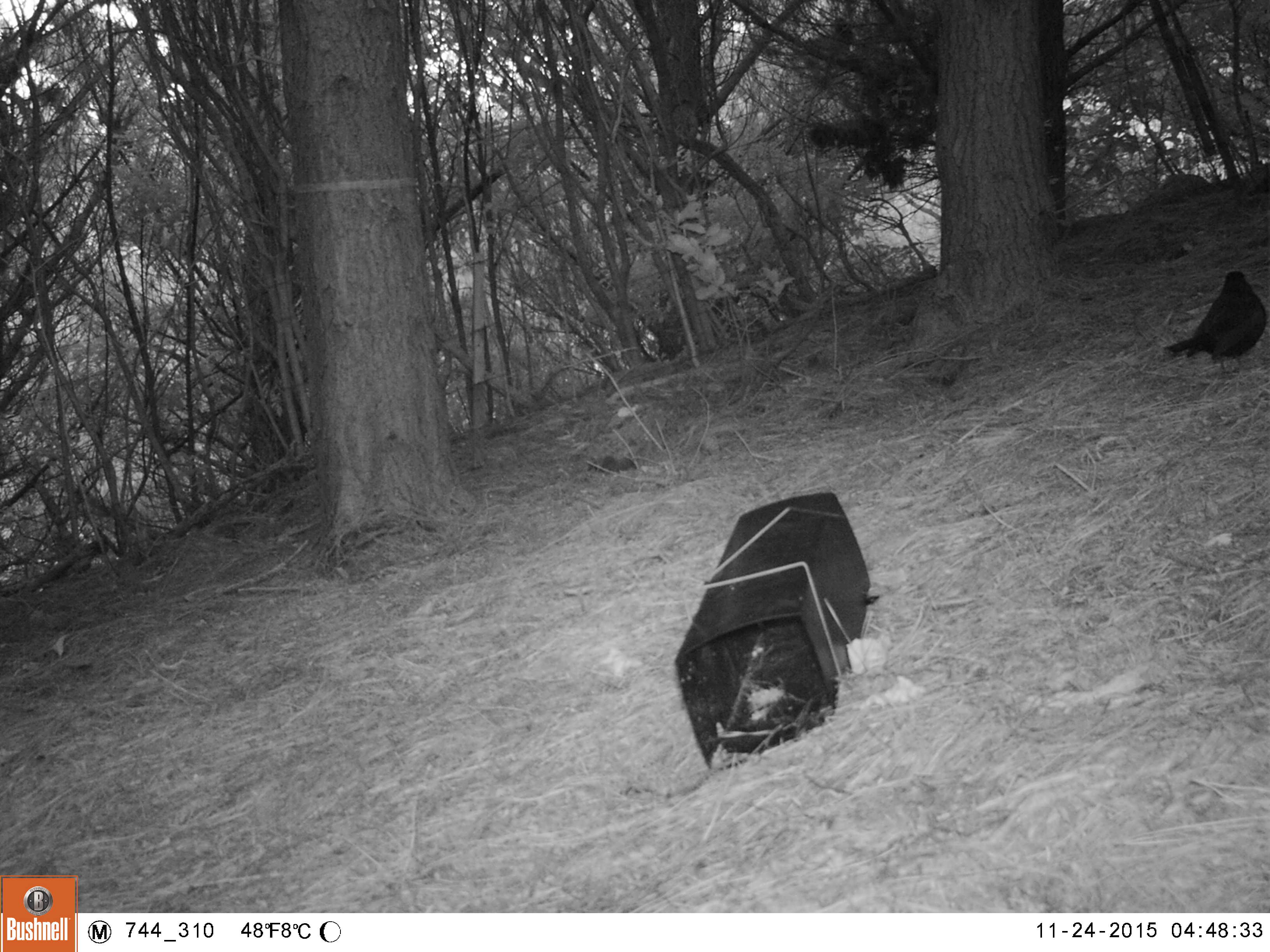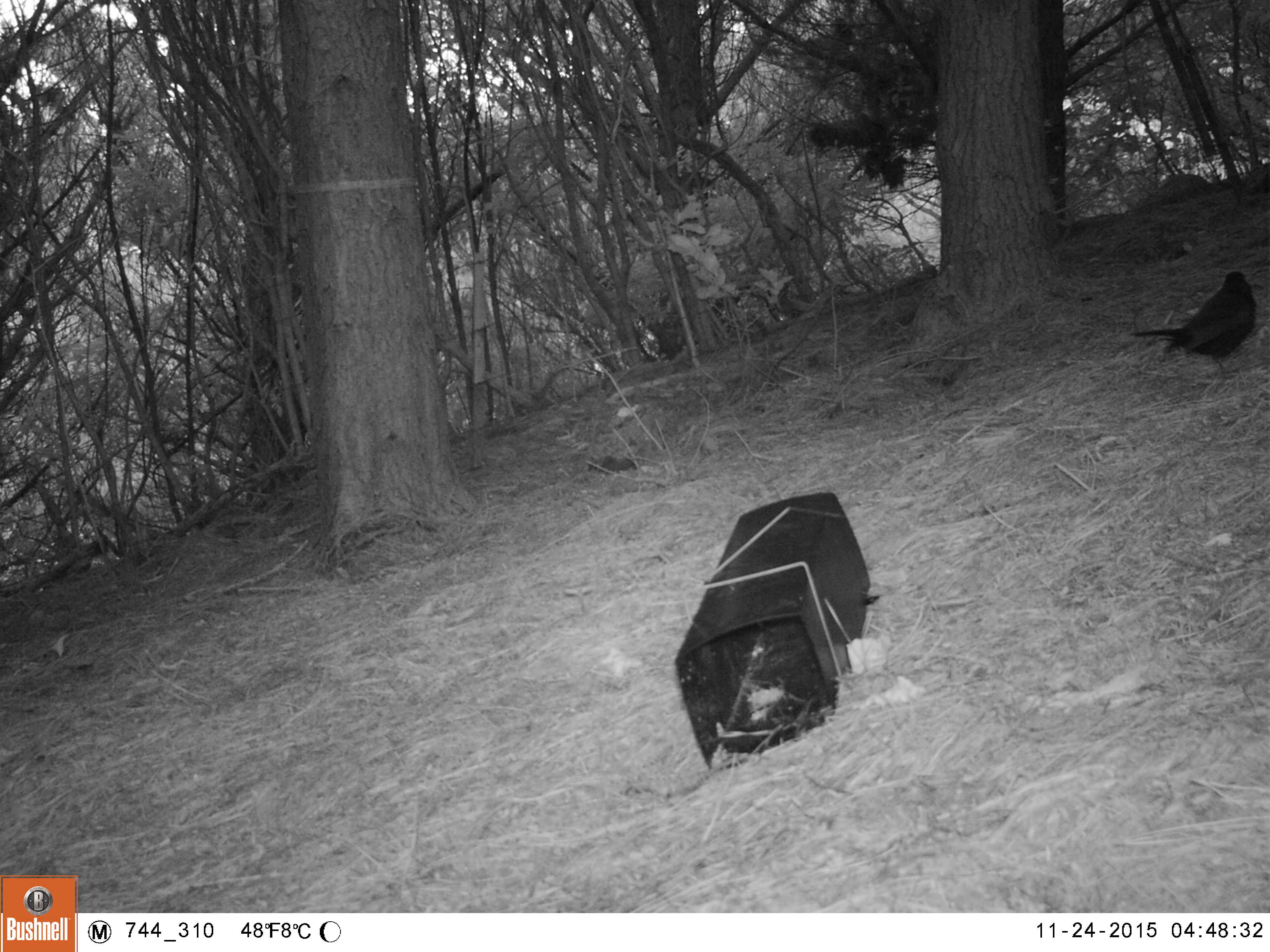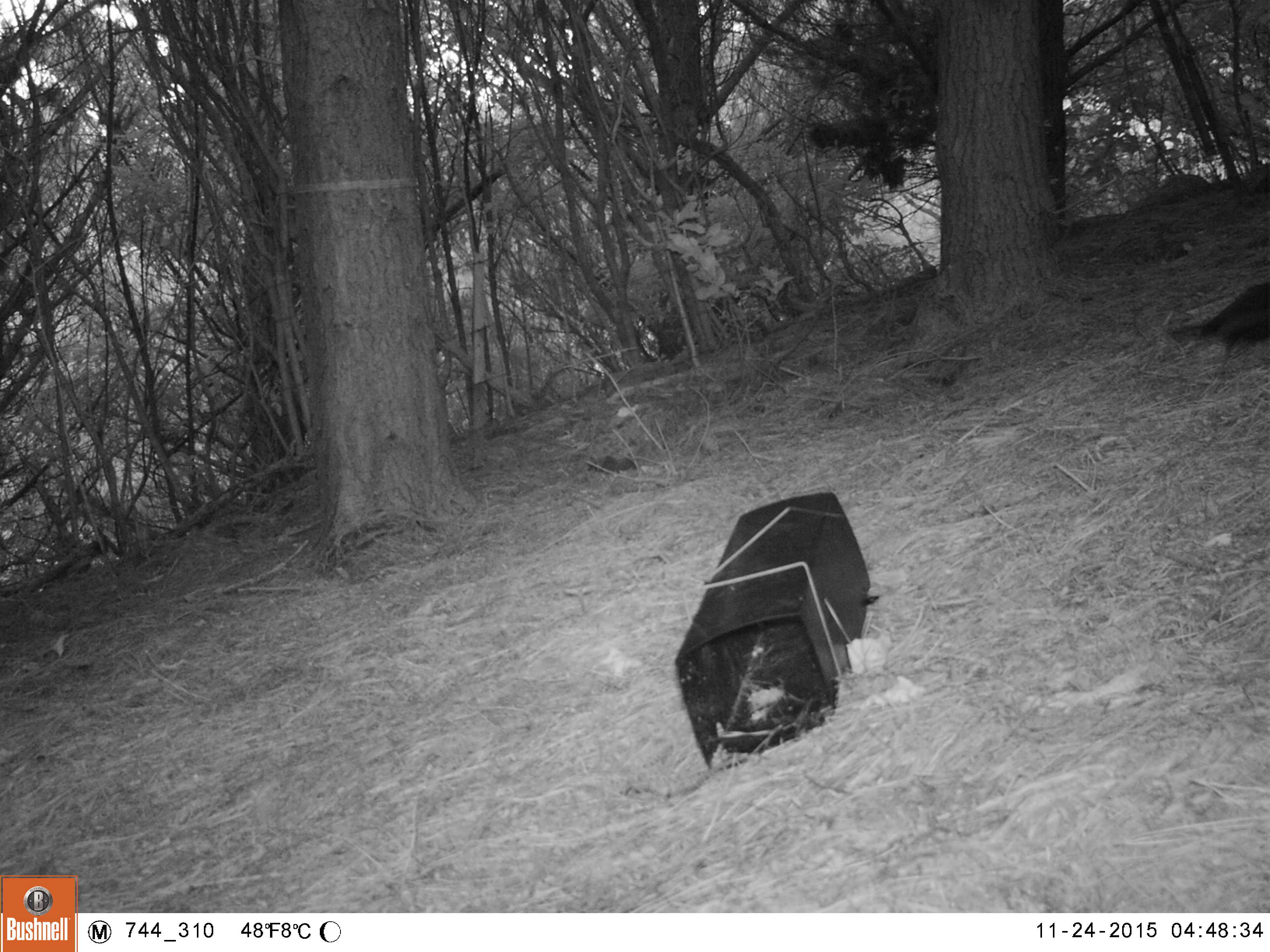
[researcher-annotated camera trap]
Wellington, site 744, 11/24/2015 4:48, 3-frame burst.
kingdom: Animalia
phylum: Chordata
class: Aves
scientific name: Aves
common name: bird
Bird (Aves).